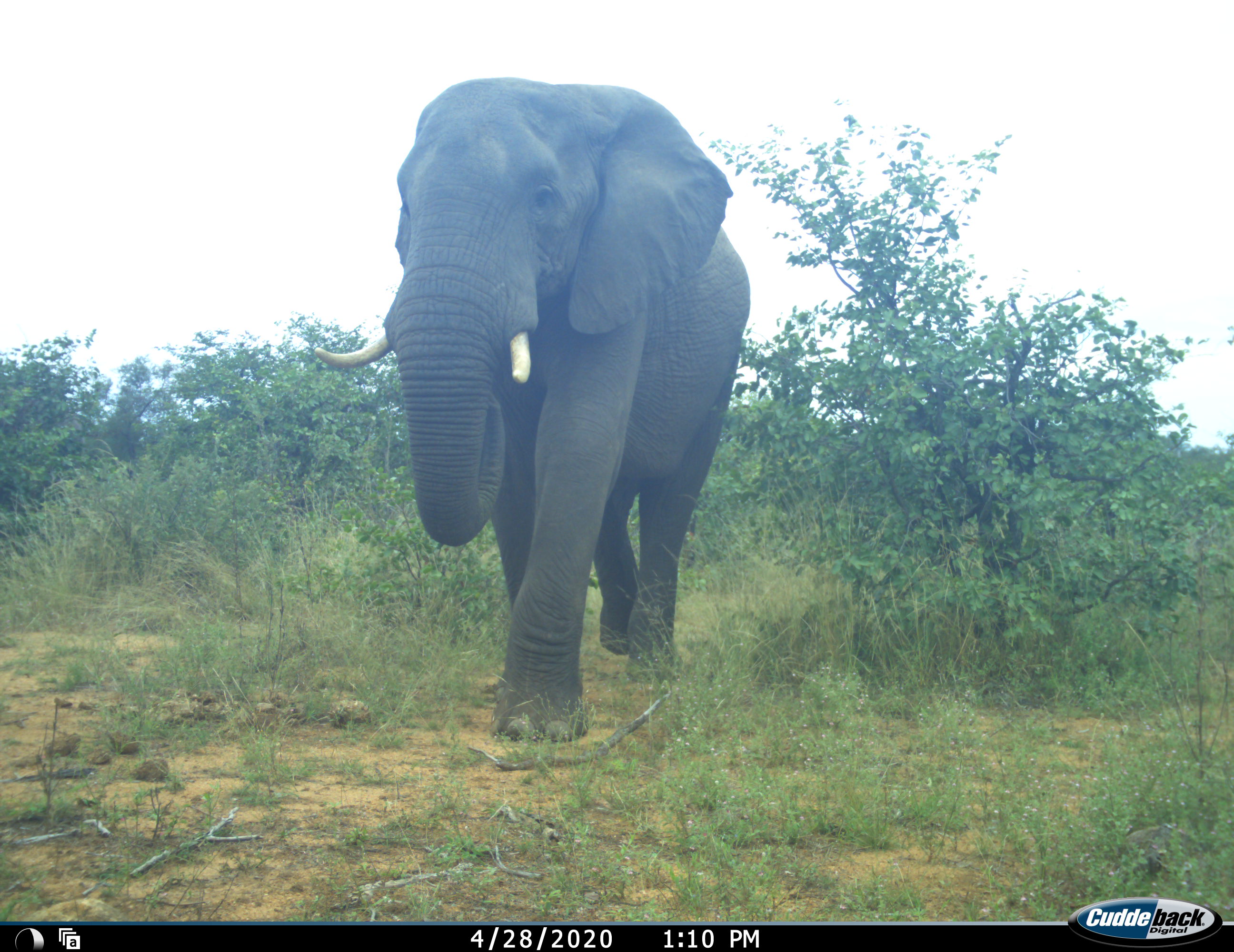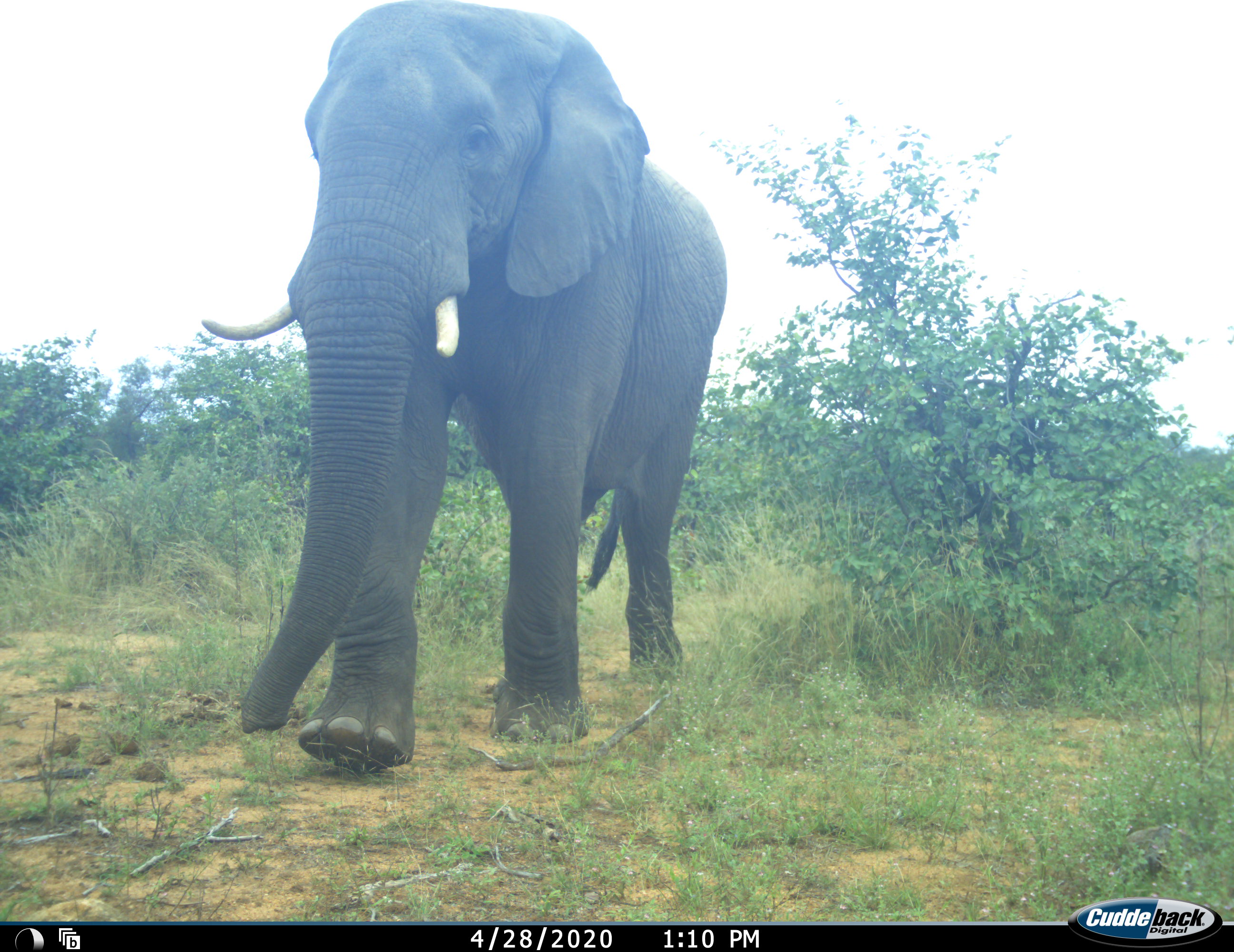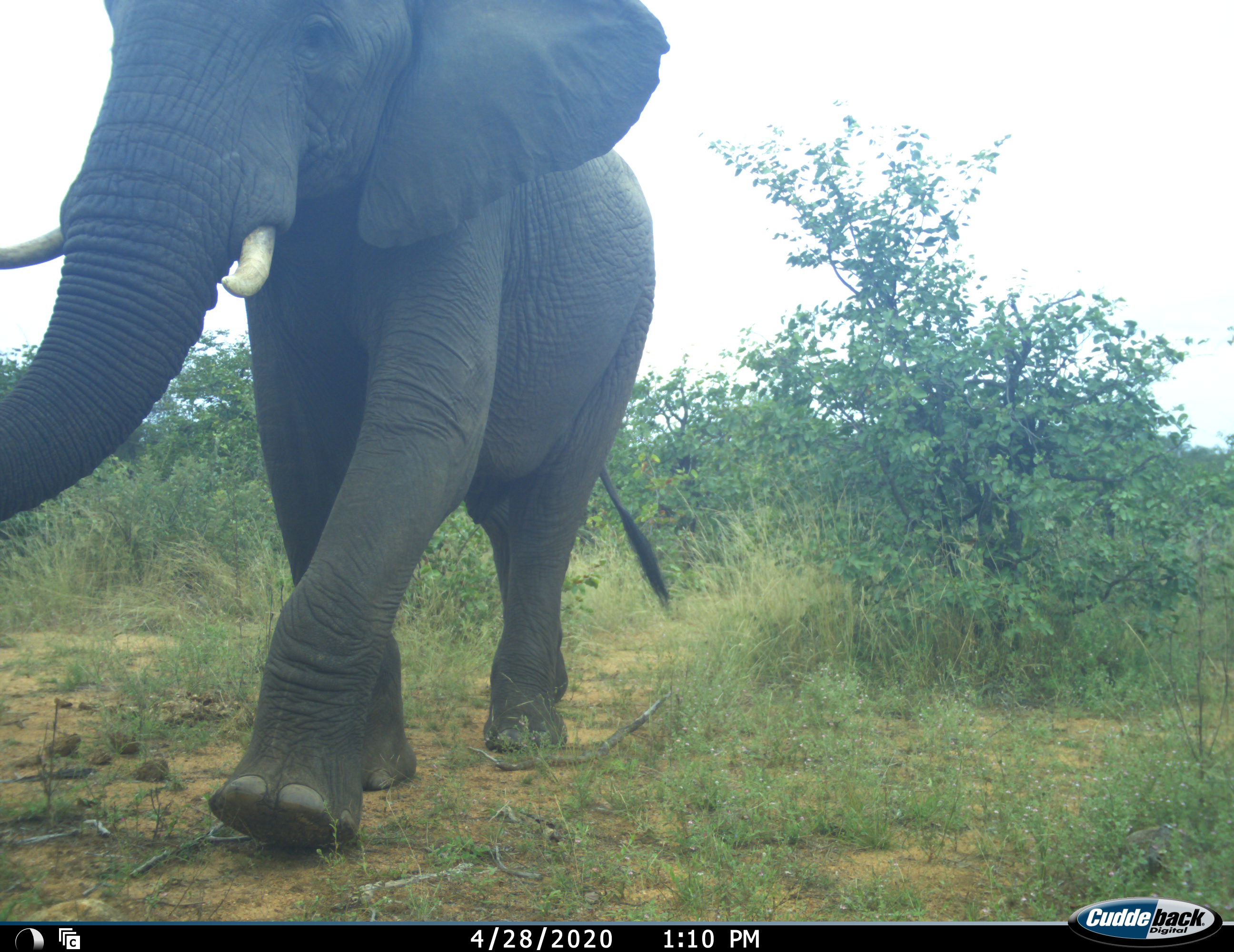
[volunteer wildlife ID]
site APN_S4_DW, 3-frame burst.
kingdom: Animalia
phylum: Chordata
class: Mammalia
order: Proboscidea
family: Elephantidae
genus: Loxodonta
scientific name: Loxodonta africana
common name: african bush elephant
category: elephant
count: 1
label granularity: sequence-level